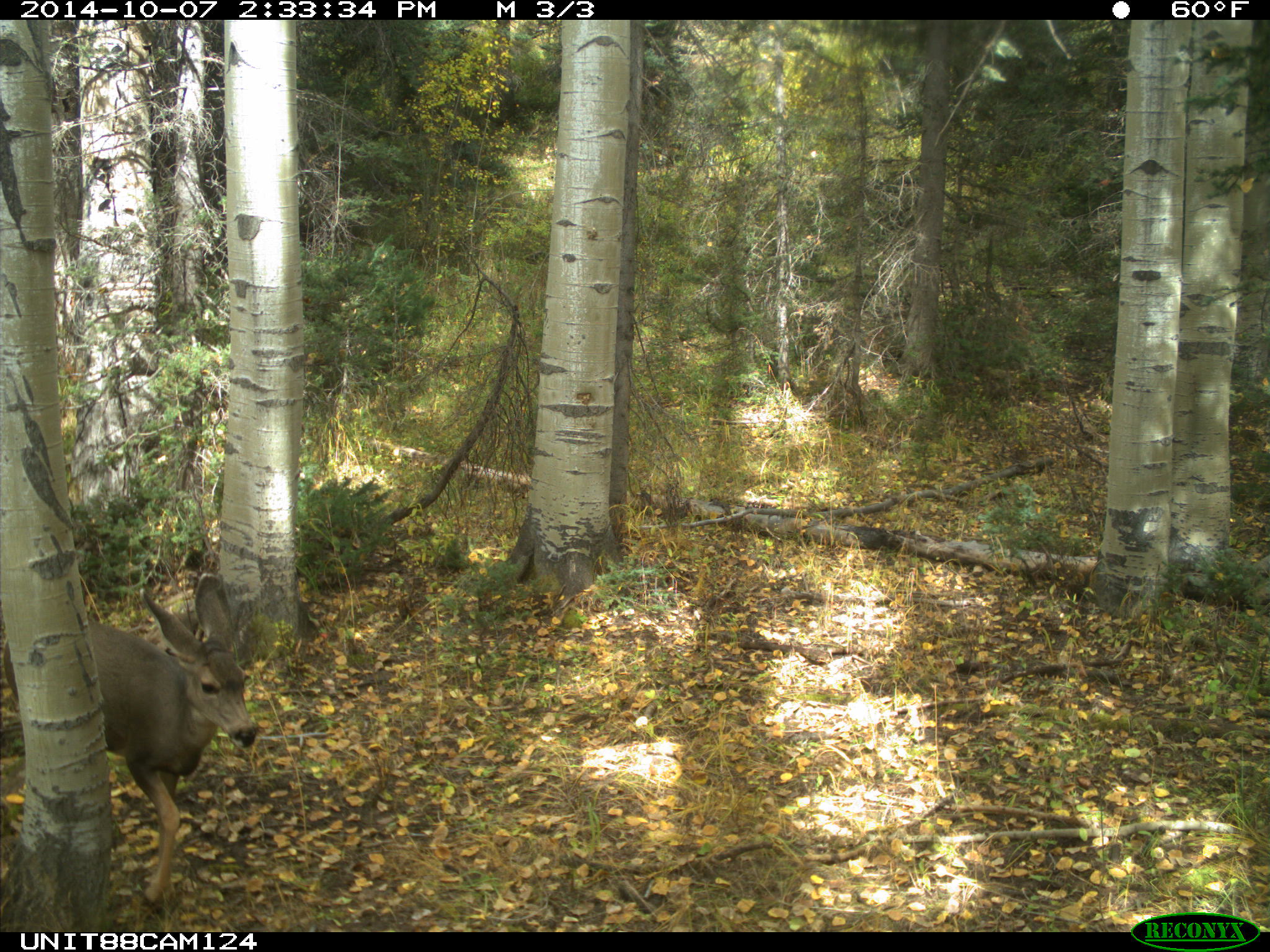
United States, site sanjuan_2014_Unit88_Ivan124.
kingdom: Animalia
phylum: Chordata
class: Mammalia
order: Artiodactyla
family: Cervidae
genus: Odocoileus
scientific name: Odocoileus hemionus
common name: mule deer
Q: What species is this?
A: Odocoileus hemionus (mule deer).